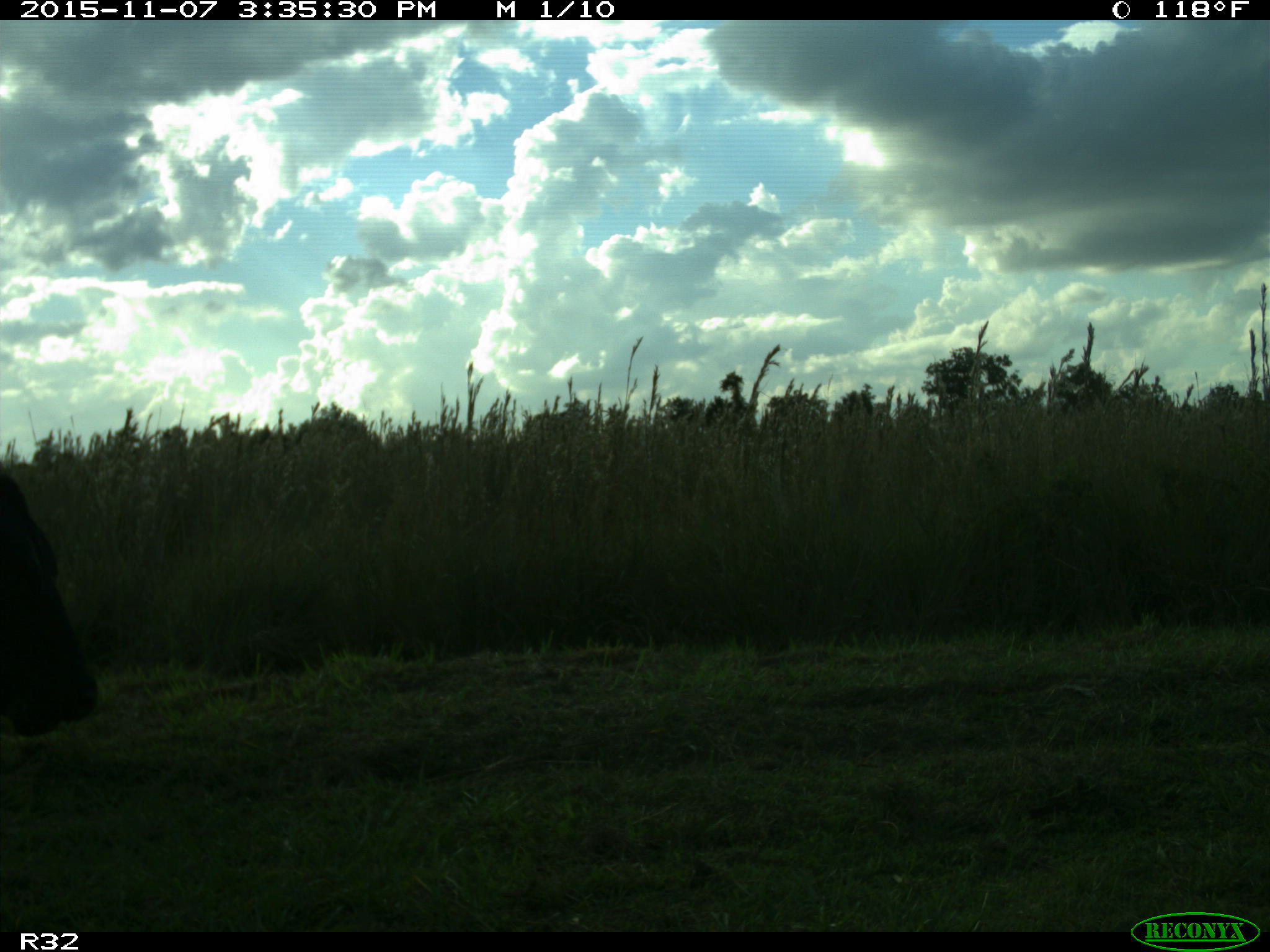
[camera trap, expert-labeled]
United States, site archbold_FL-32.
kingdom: Animalia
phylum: Chordata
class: Mammalia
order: Artiodactyla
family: Bovidae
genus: Bos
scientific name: Bos taurus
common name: domestic cow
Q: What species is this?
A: Bos taurus (domestic cow).